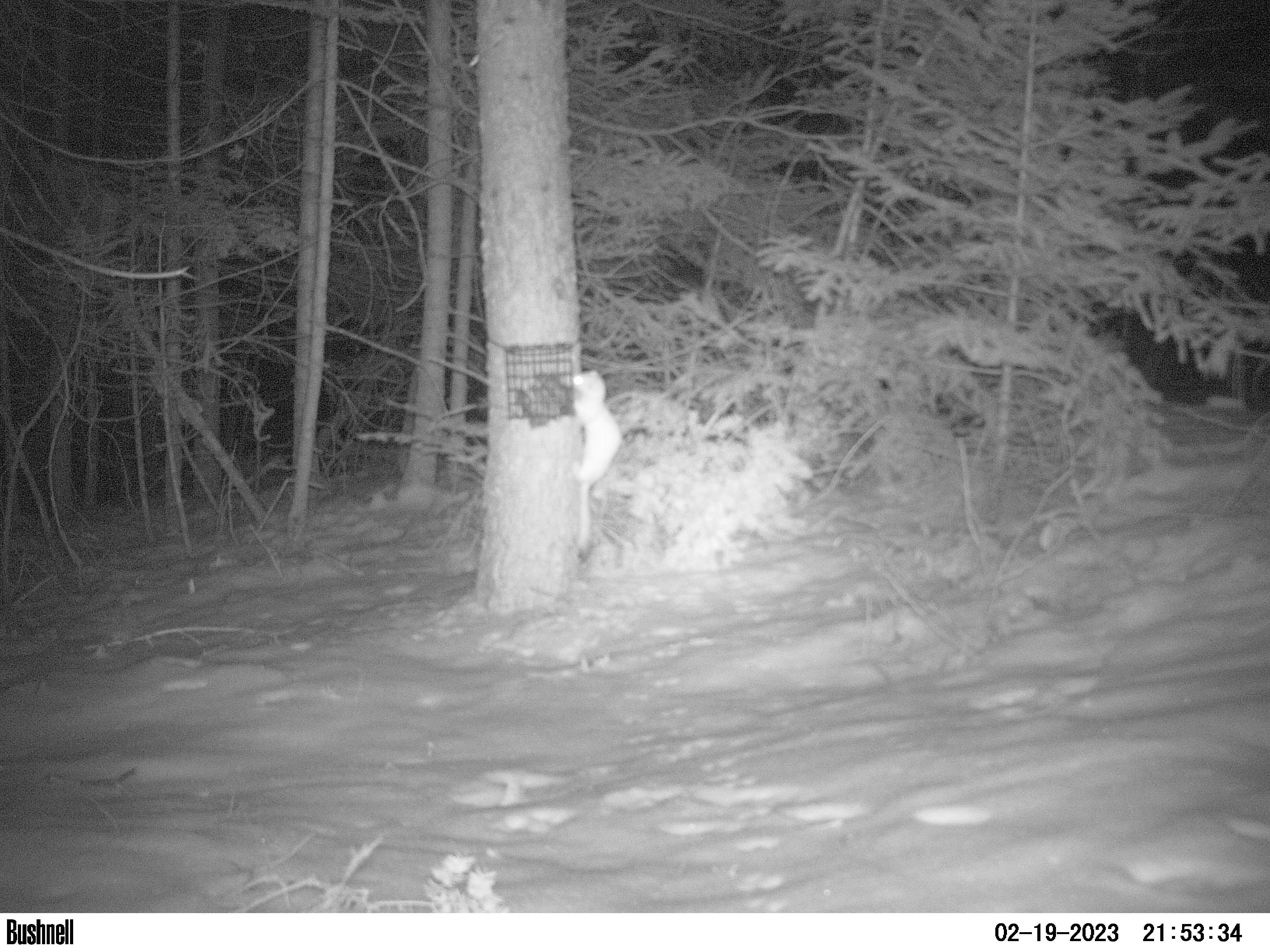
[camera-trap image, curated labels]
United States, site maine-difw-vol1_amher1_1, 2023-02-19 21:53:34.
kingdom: Animalia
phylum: Chordata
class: Mammalia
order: Carnivora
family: Mustelidae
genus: Neogale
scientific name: Neogale frenata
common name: long-tailed weasel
Long-tailed weasel (Neogale frenata).